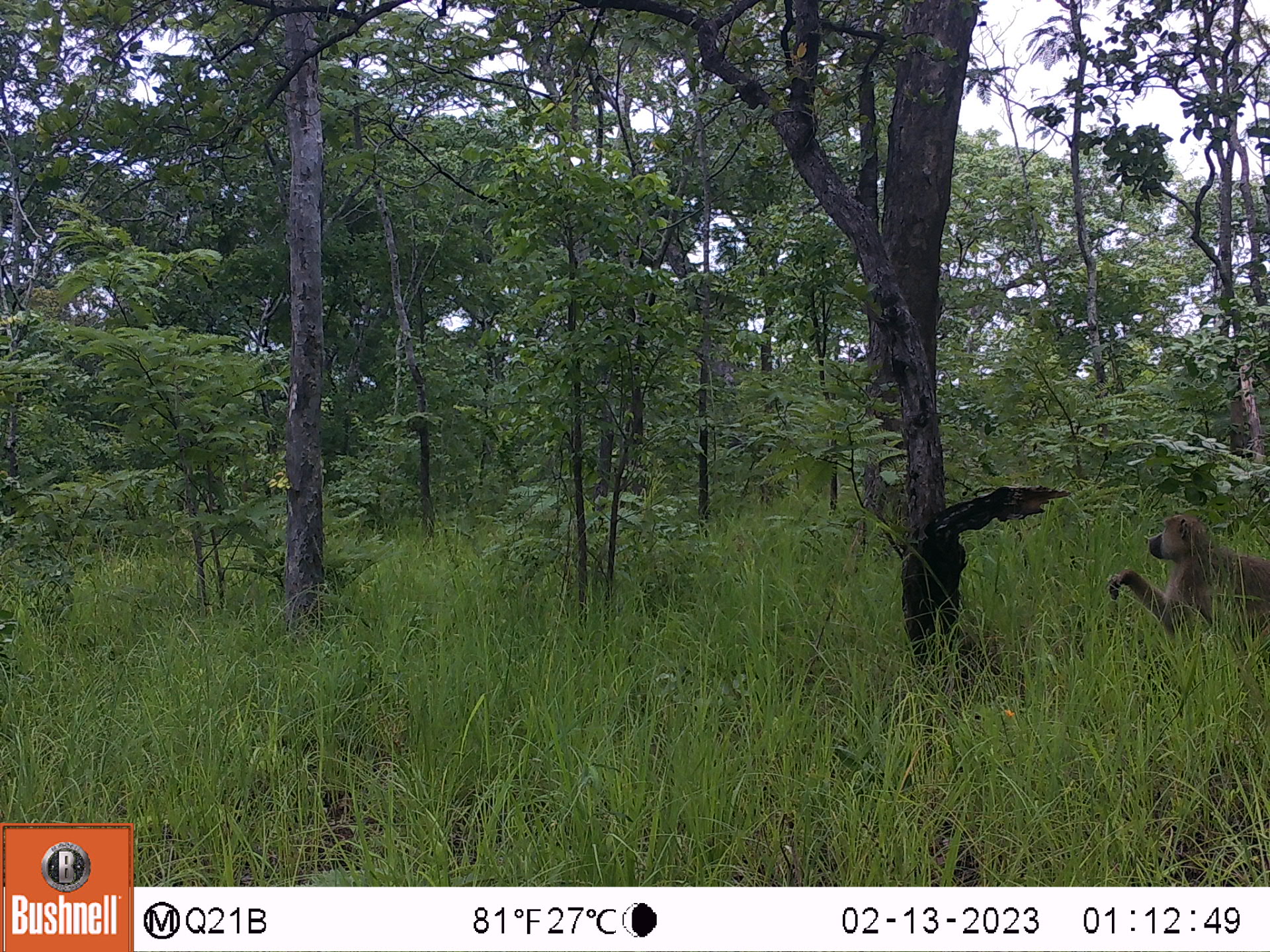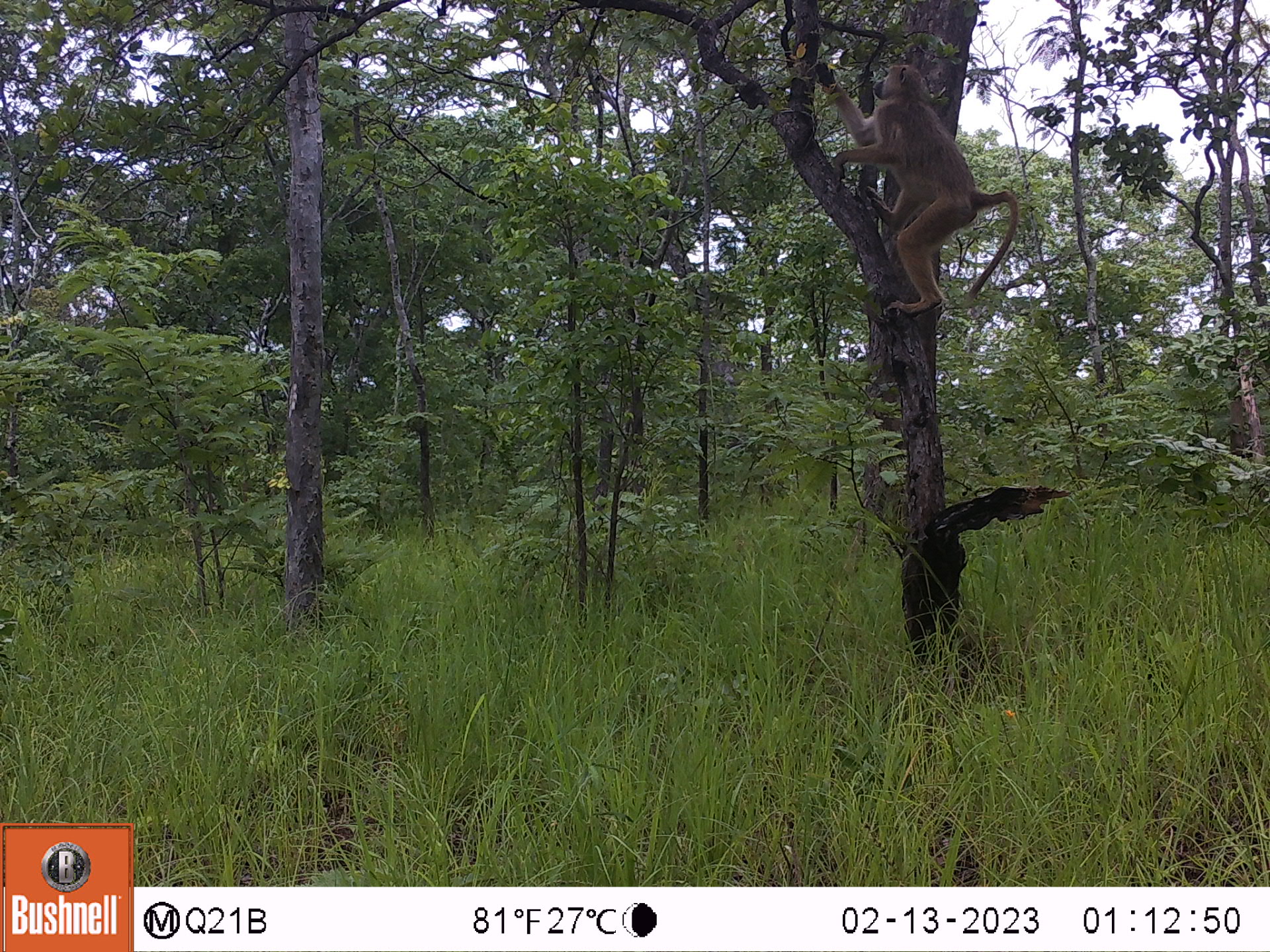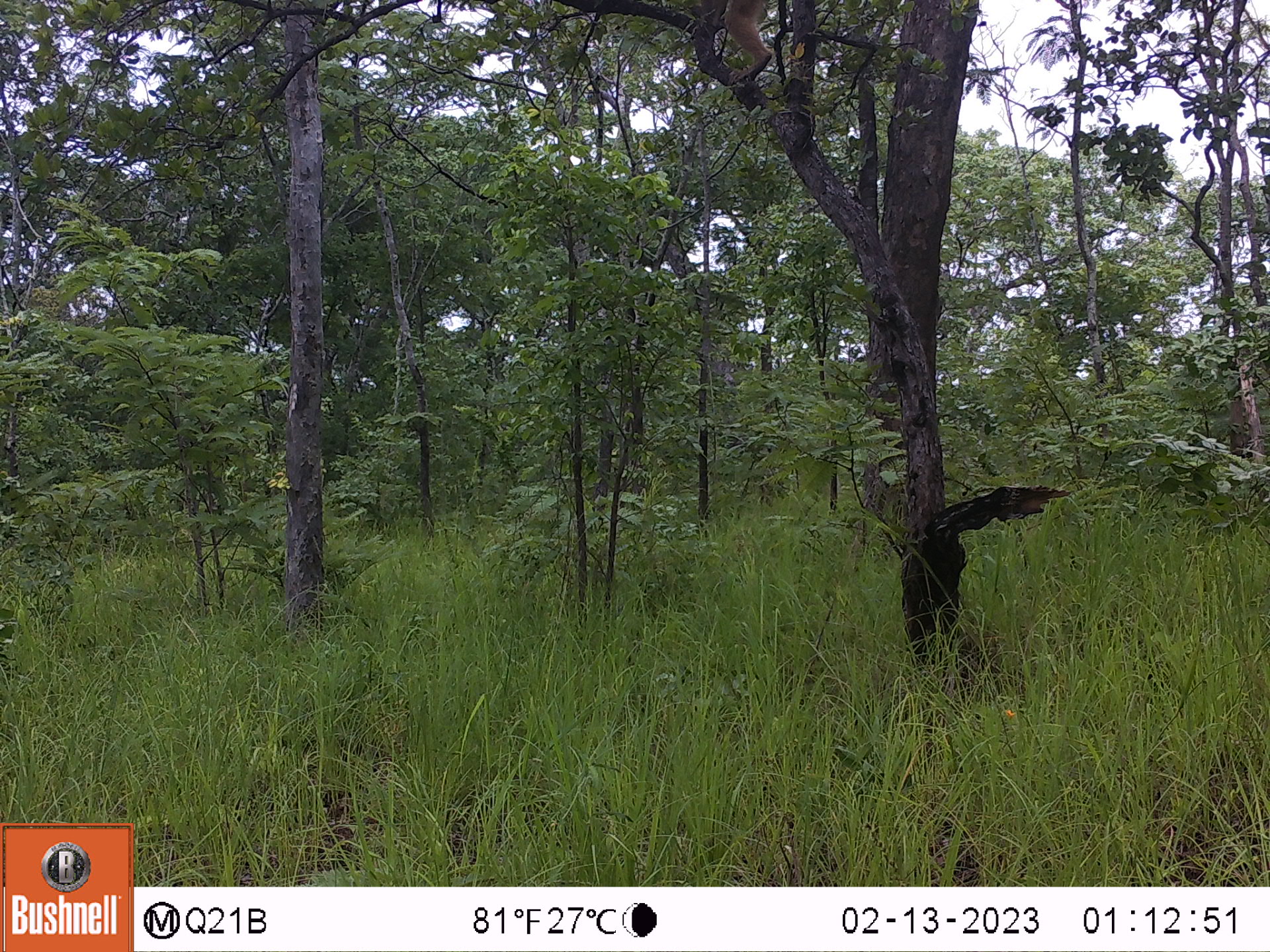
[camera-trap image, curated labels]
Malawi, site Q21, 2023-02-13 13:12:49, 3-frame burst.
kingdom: Animalia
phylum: Chordata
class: Mammalia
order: Primates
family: Cercopithecidae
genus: Papio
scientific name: Papio cynocephalus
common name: yellow baboon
Yellow baboon (Papio cynocephalus), count 1.